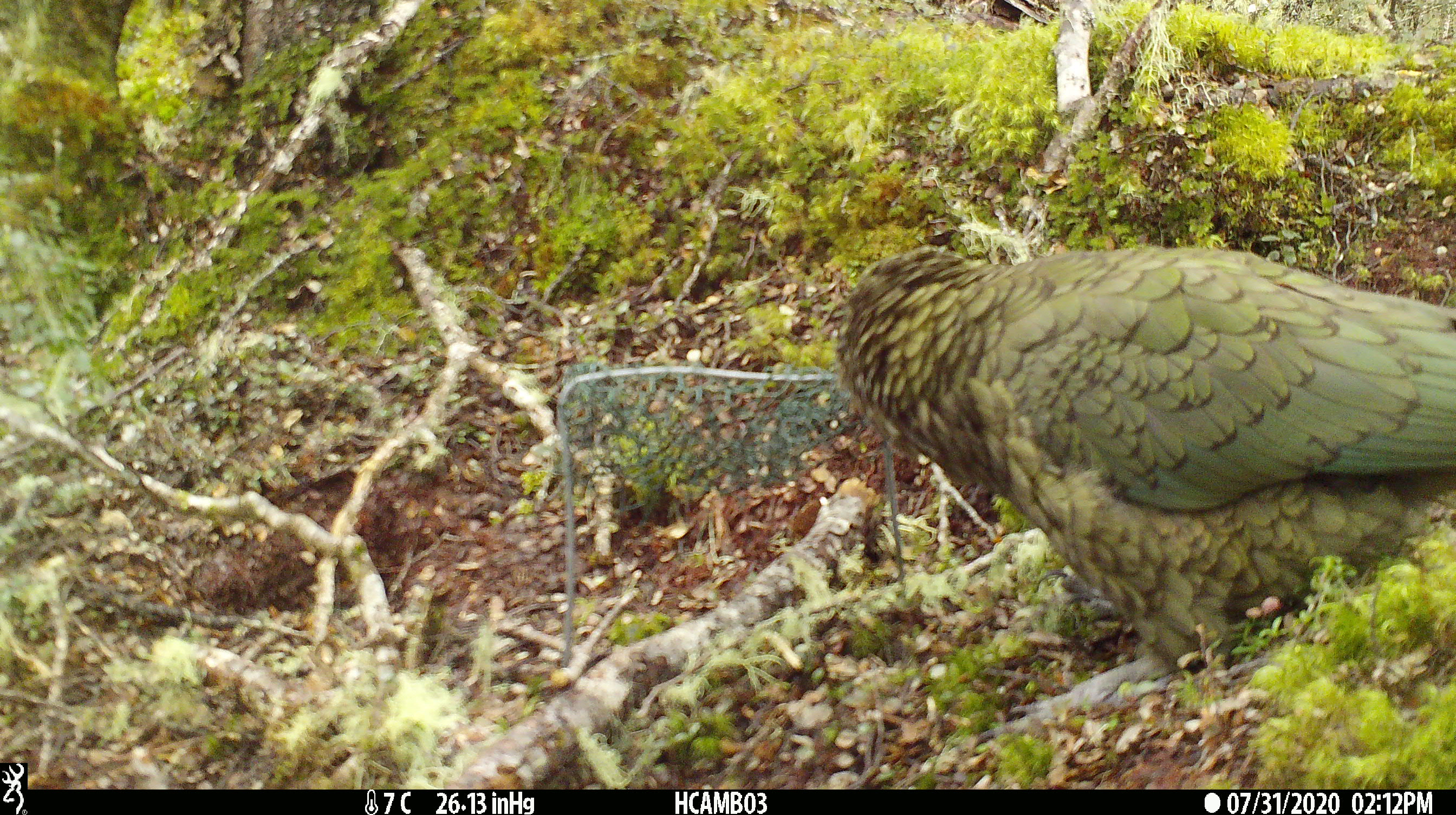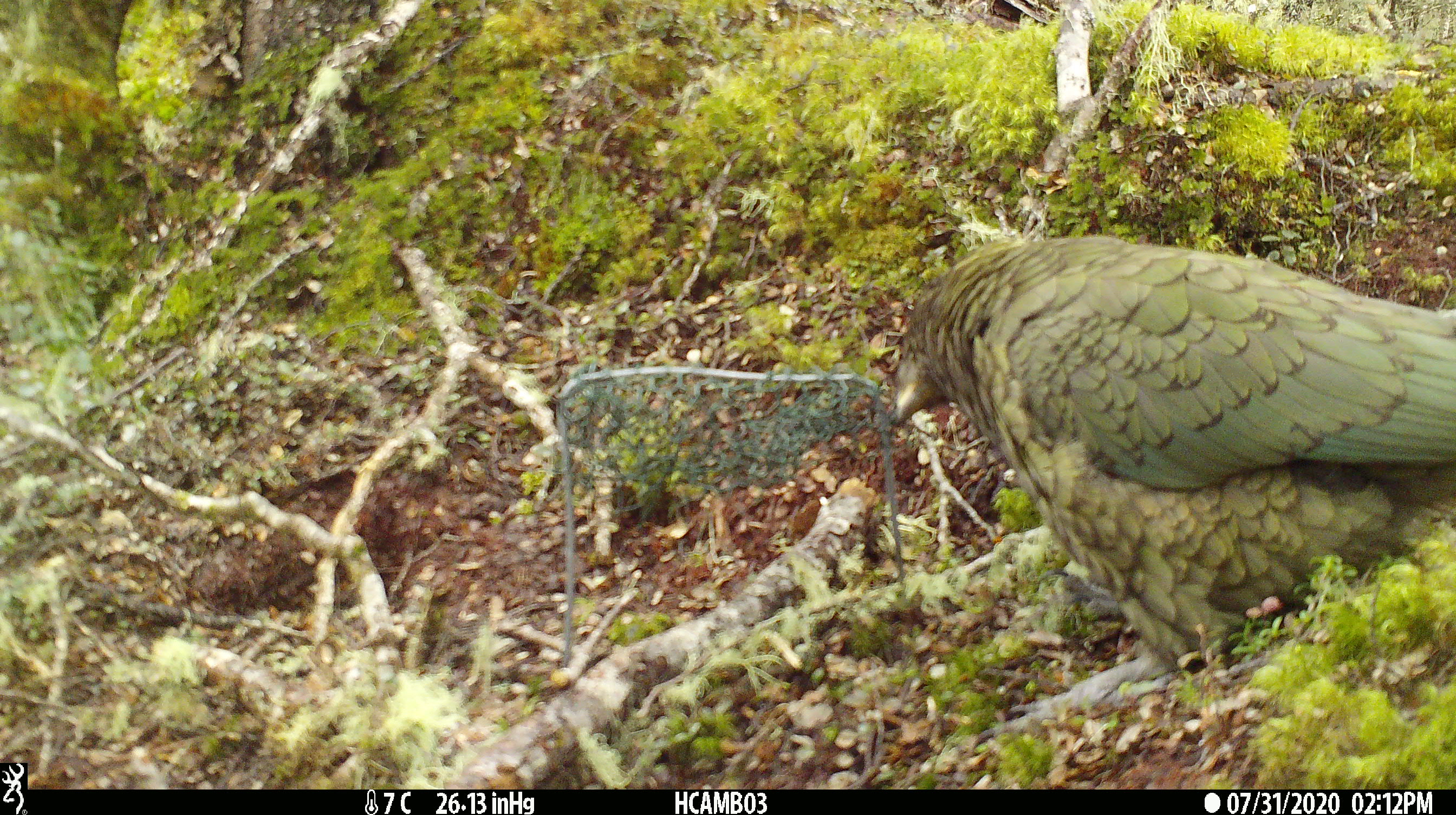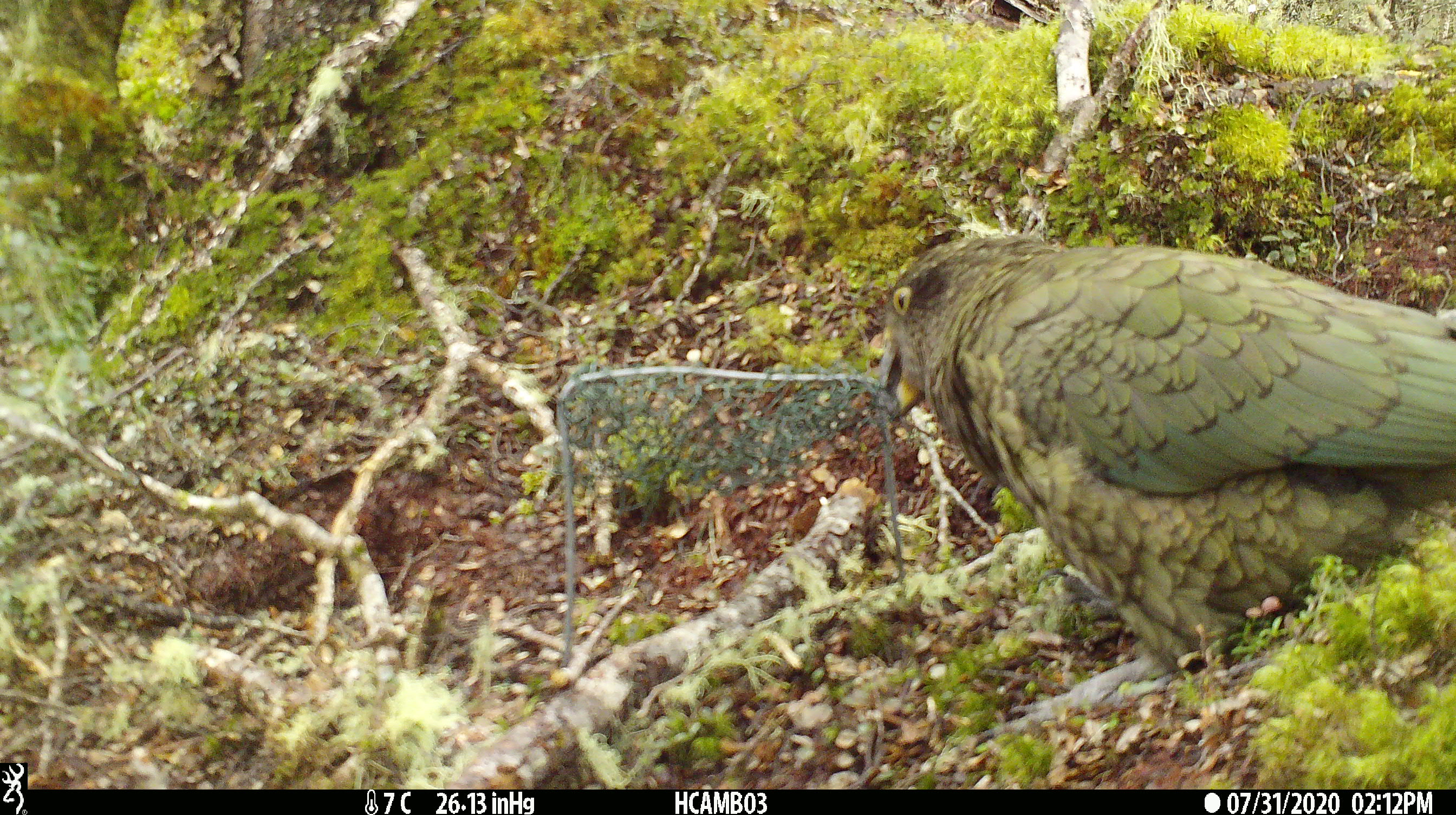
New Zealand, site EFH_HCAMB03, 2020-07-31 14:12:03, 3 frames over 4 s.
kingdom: Animalia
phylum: Chordata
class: Aves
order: Psittaciformes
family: Strigopidae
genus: Nestor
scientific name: Nestor notabilis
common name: kea